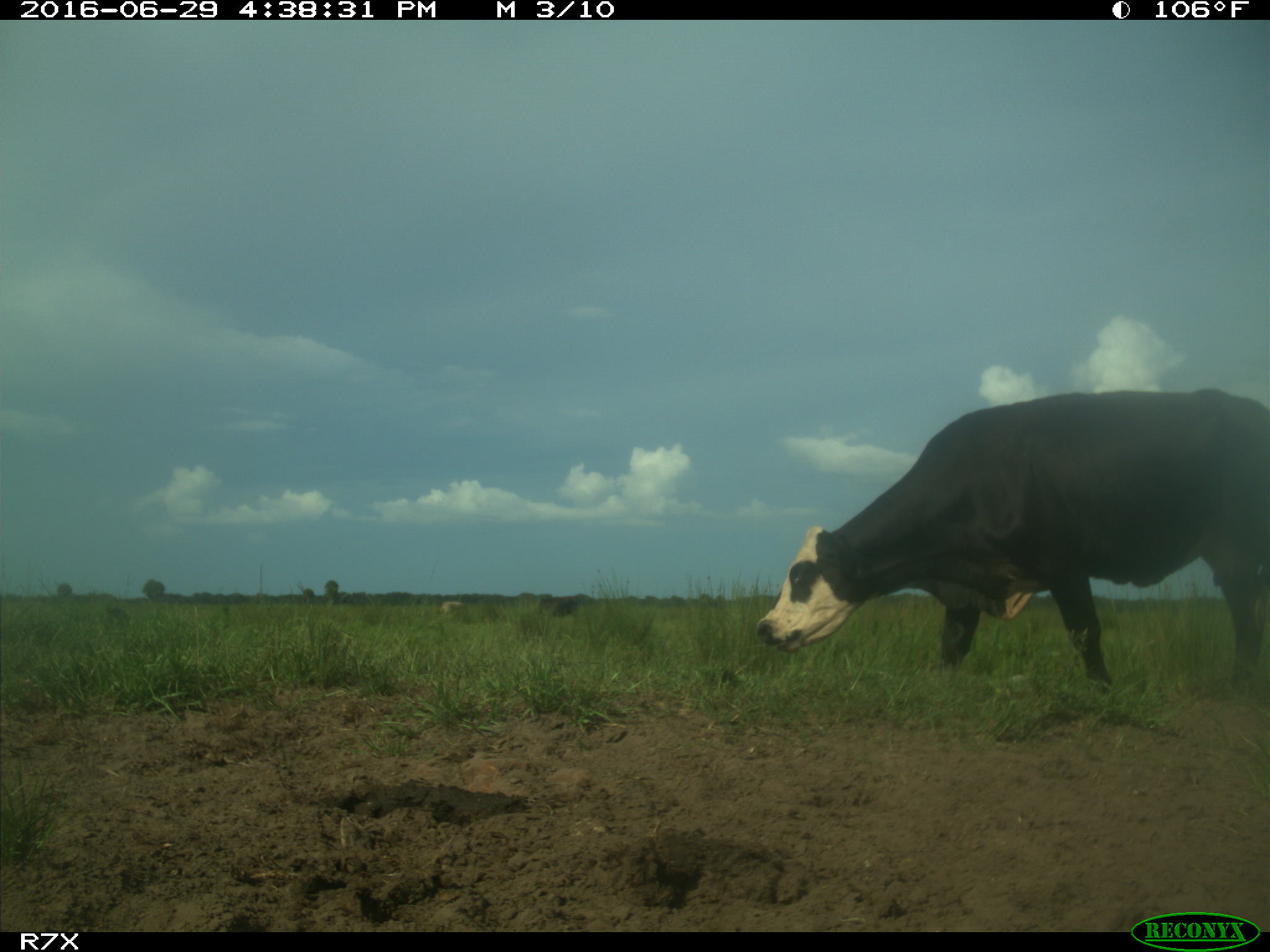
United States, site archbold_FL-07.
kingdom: Animalia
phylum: Chordata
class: Mammalia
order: Artiodactyla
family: Bovidae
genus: Bos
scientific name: Bos taurus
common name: domestic cow